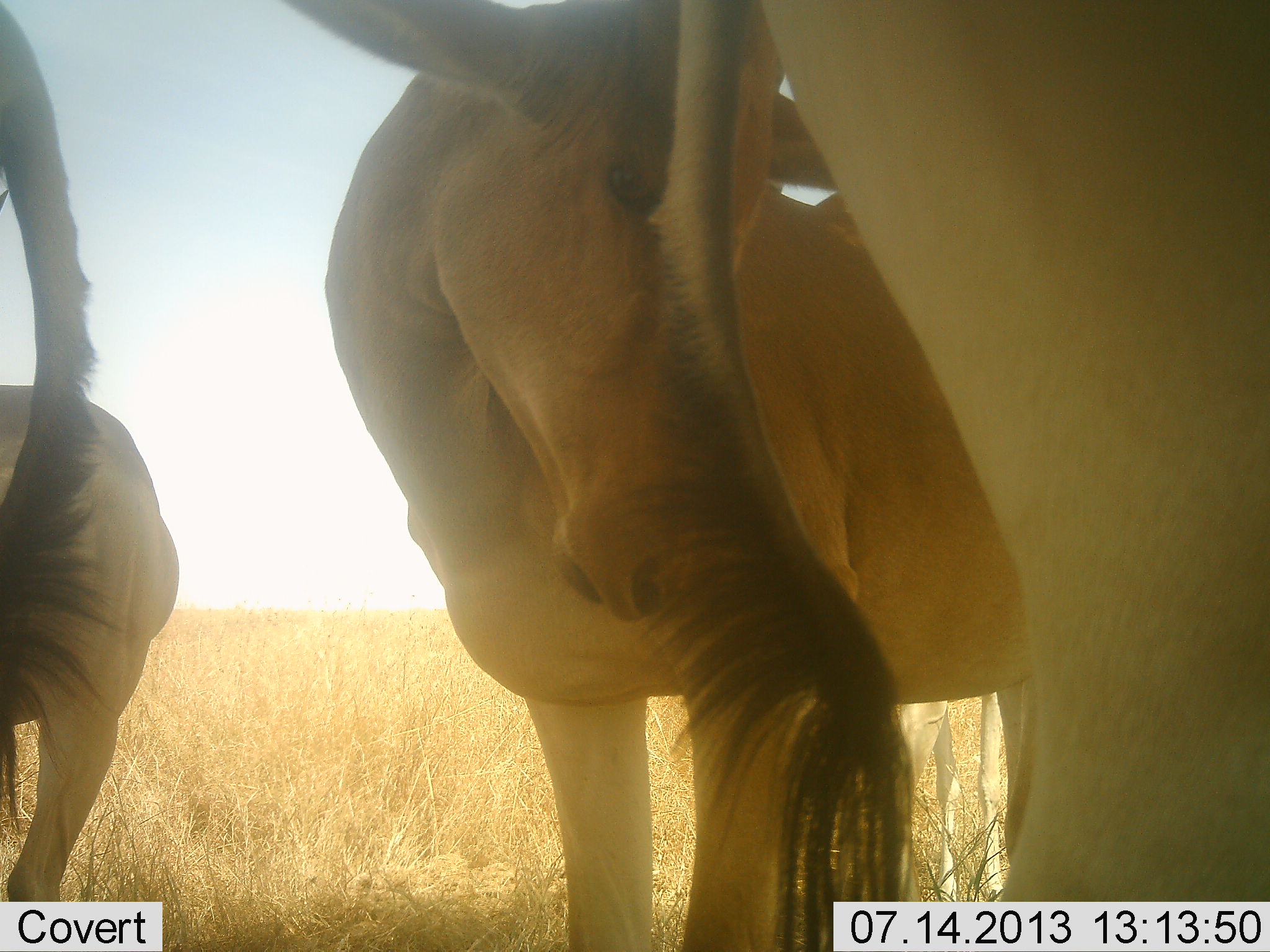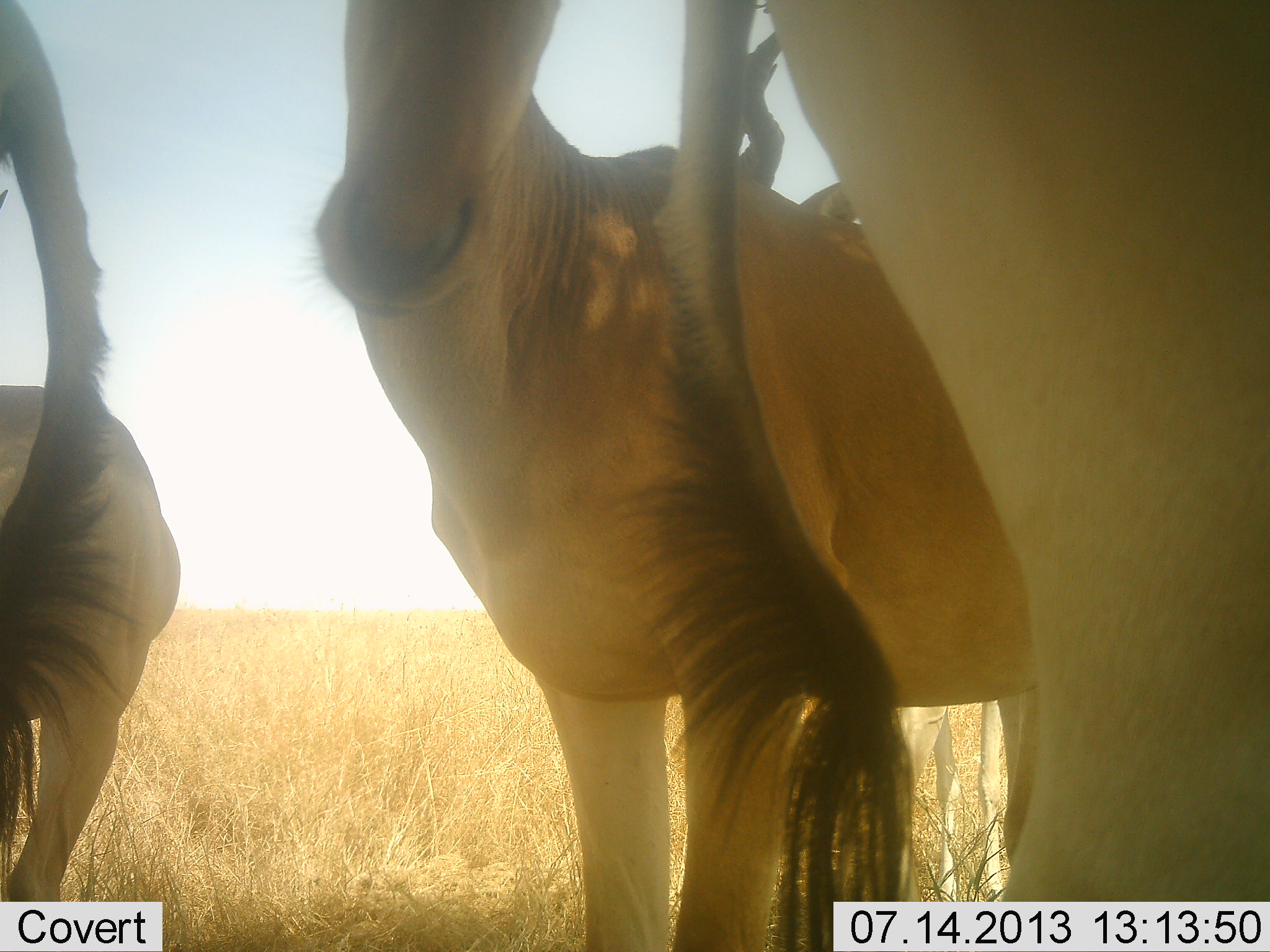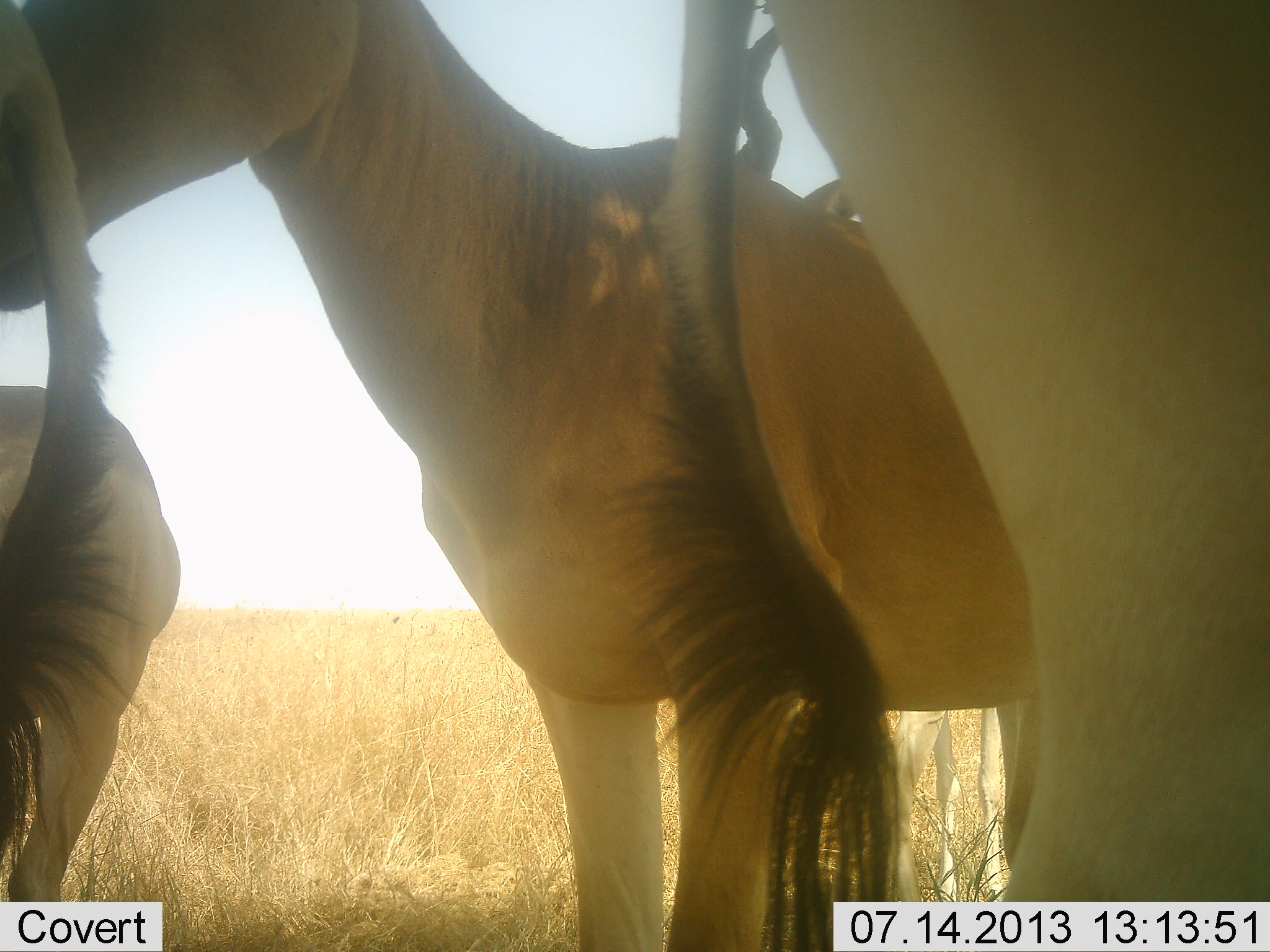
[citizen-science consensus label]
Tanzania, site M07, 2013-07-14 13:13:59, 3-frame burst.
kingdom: Animalia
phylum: Chordata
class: Mammalia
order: Artiodactyla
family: Bovidae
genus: Alcelaphus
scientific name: Alcelaphus buselaphus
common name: hartebeest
Hartebeest (Alcelaphus buselaphus), count 4. Behavior (volunteer vote fractions): standing 95%, resting 0%, moving 10%, interacting 5%. Young present (vote fraction): 0%. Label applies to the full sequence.